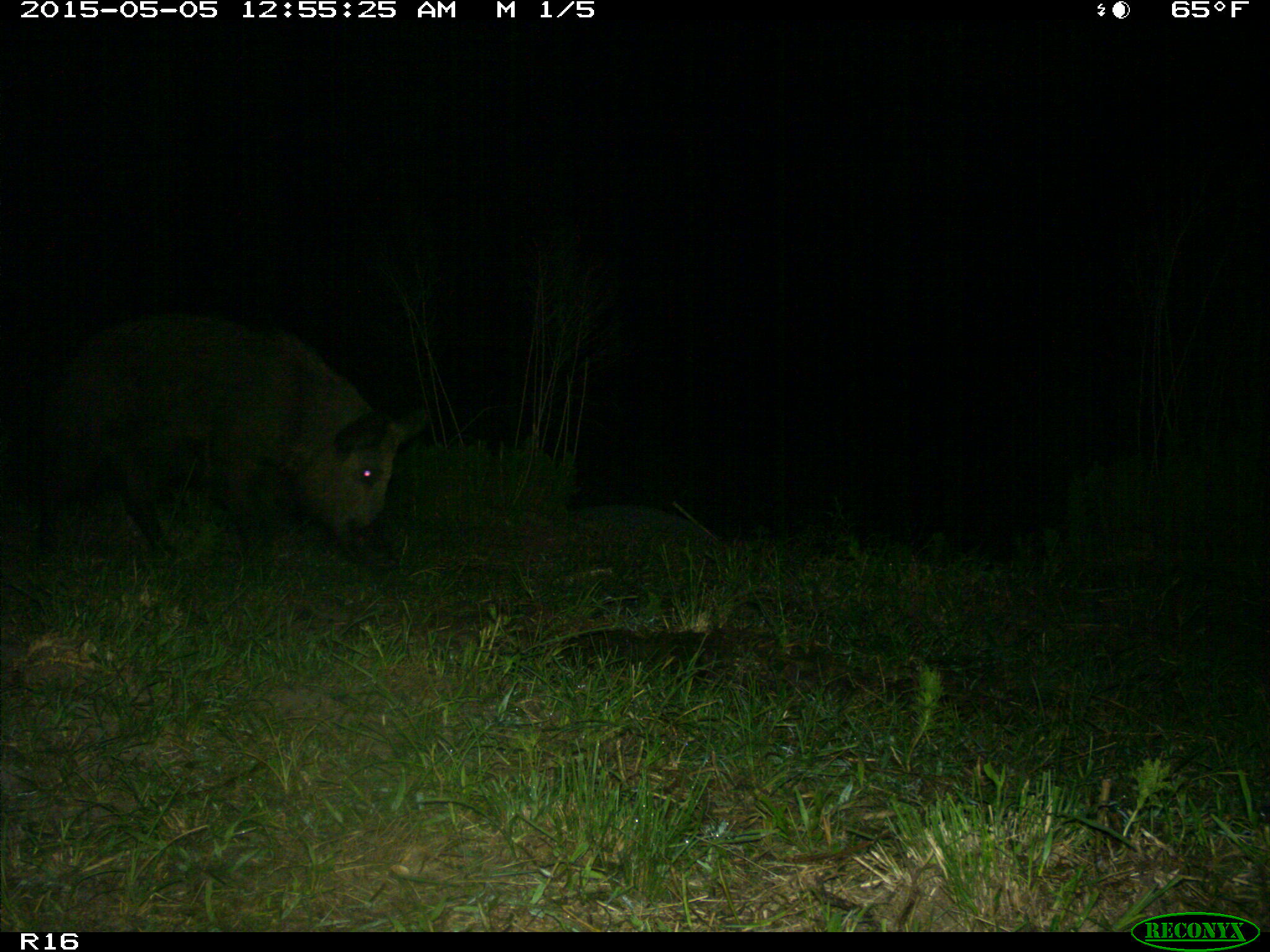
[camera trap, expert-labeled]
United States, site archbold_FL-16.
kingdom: Animalia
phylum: Chordata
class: Mammalia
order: Artiodactyla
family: Suidae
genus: Sus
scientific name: Sus scrofa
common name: wild boar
Sus scrofa (wild boar).